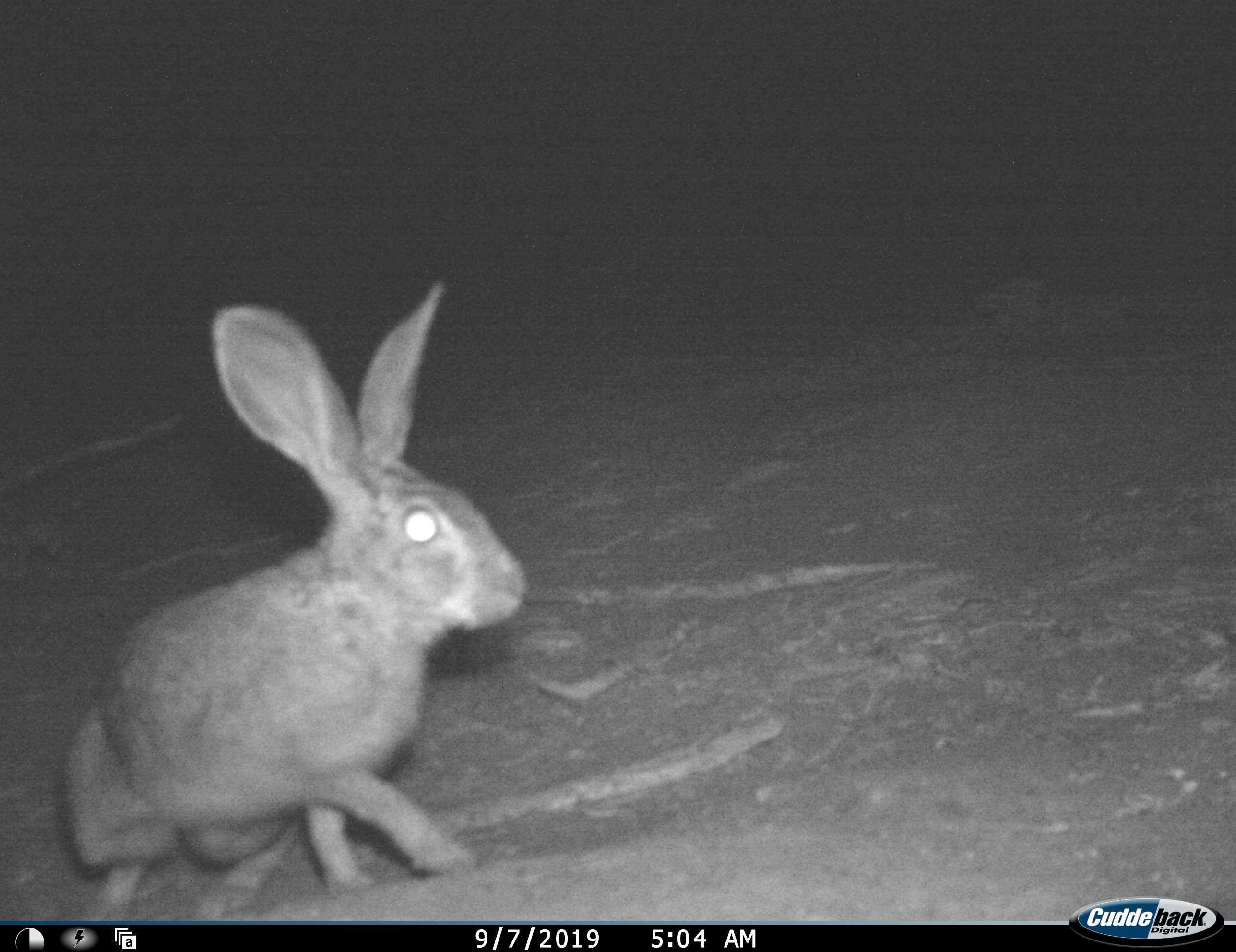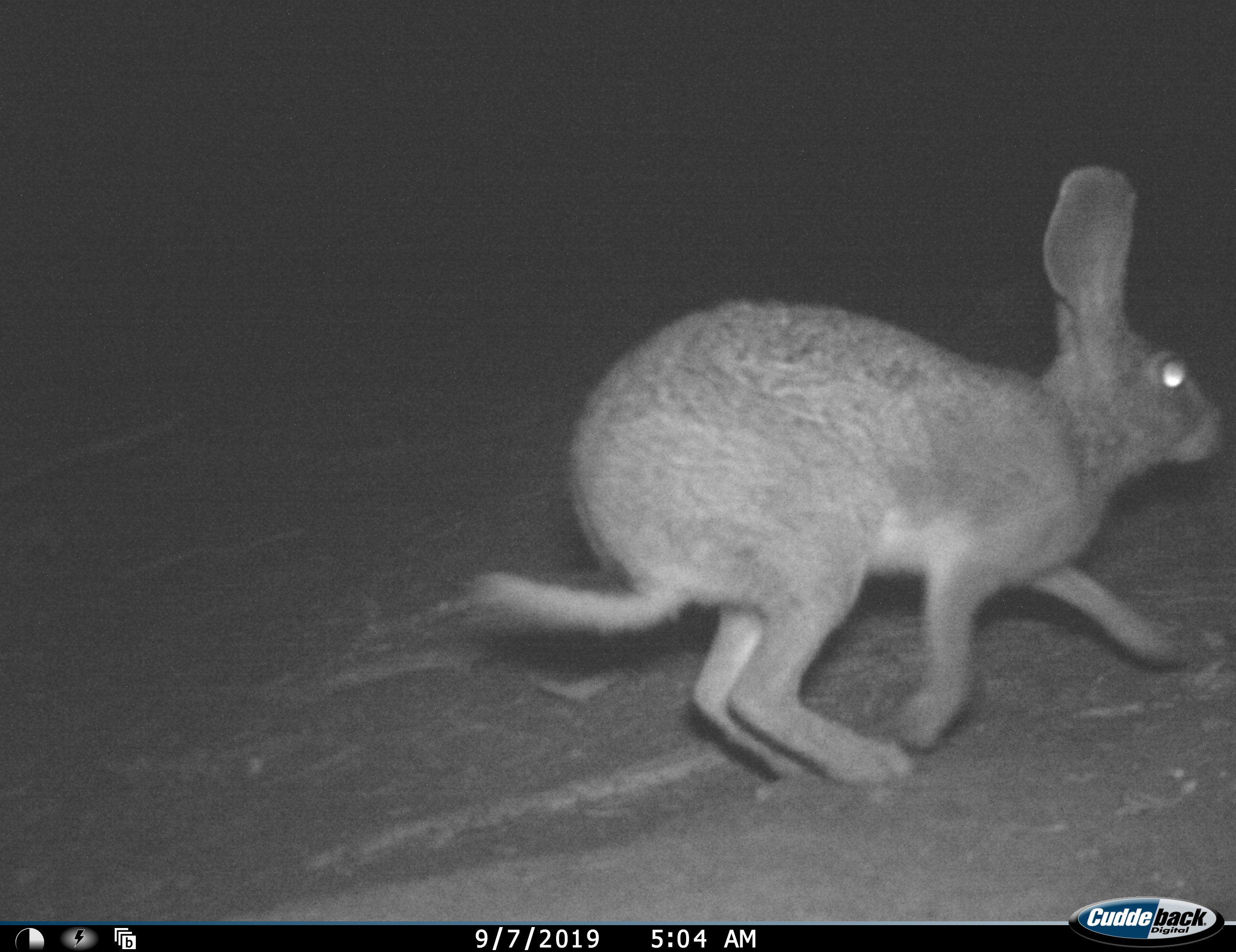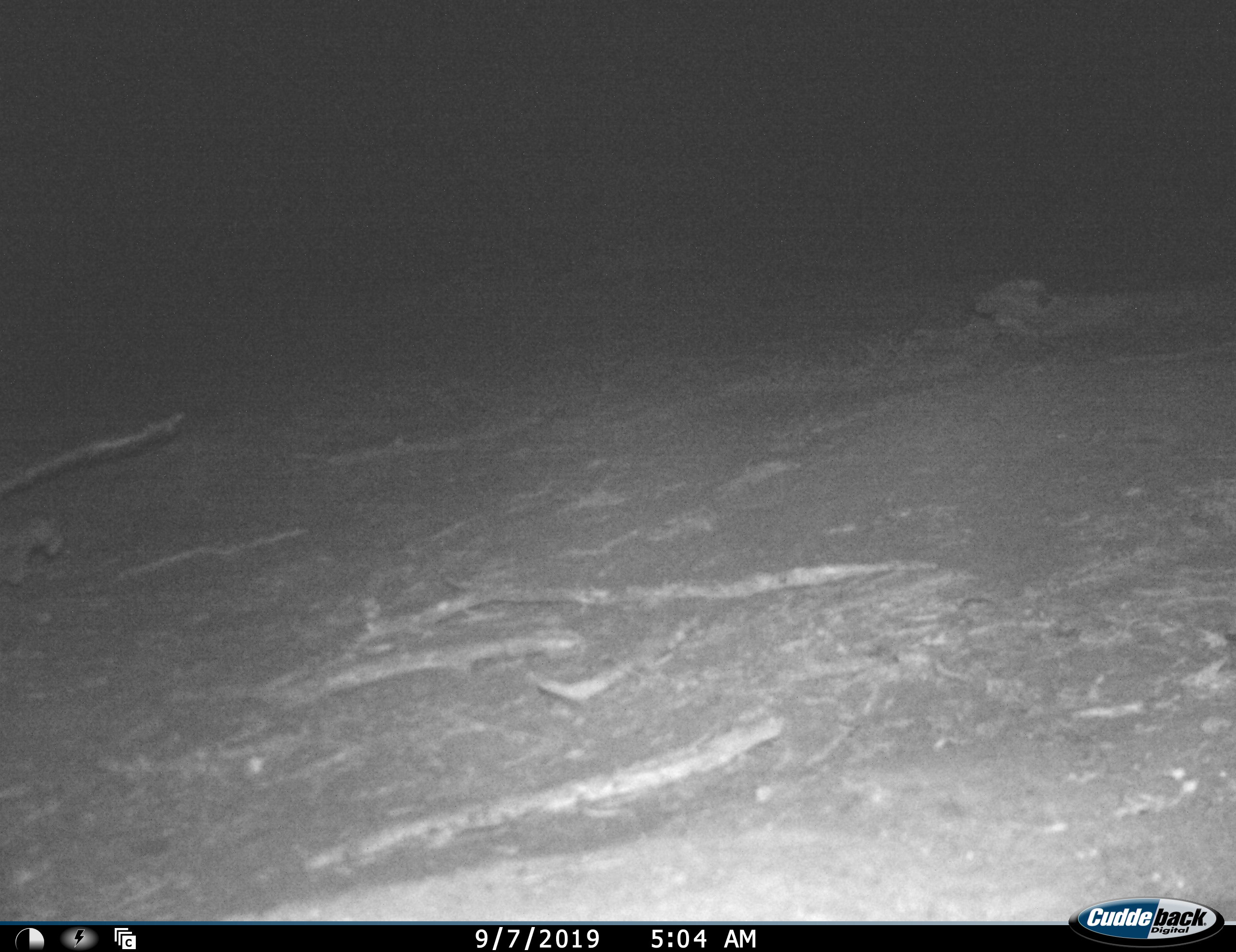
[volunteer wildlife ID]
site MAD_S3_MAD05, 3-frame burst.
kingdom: Animalia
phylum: Chordata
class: Mammalia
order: Lagomorpha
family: Leporidae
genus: Lepus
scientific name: Lepus capensis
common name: cape hare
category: harecape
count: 1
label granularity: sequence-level